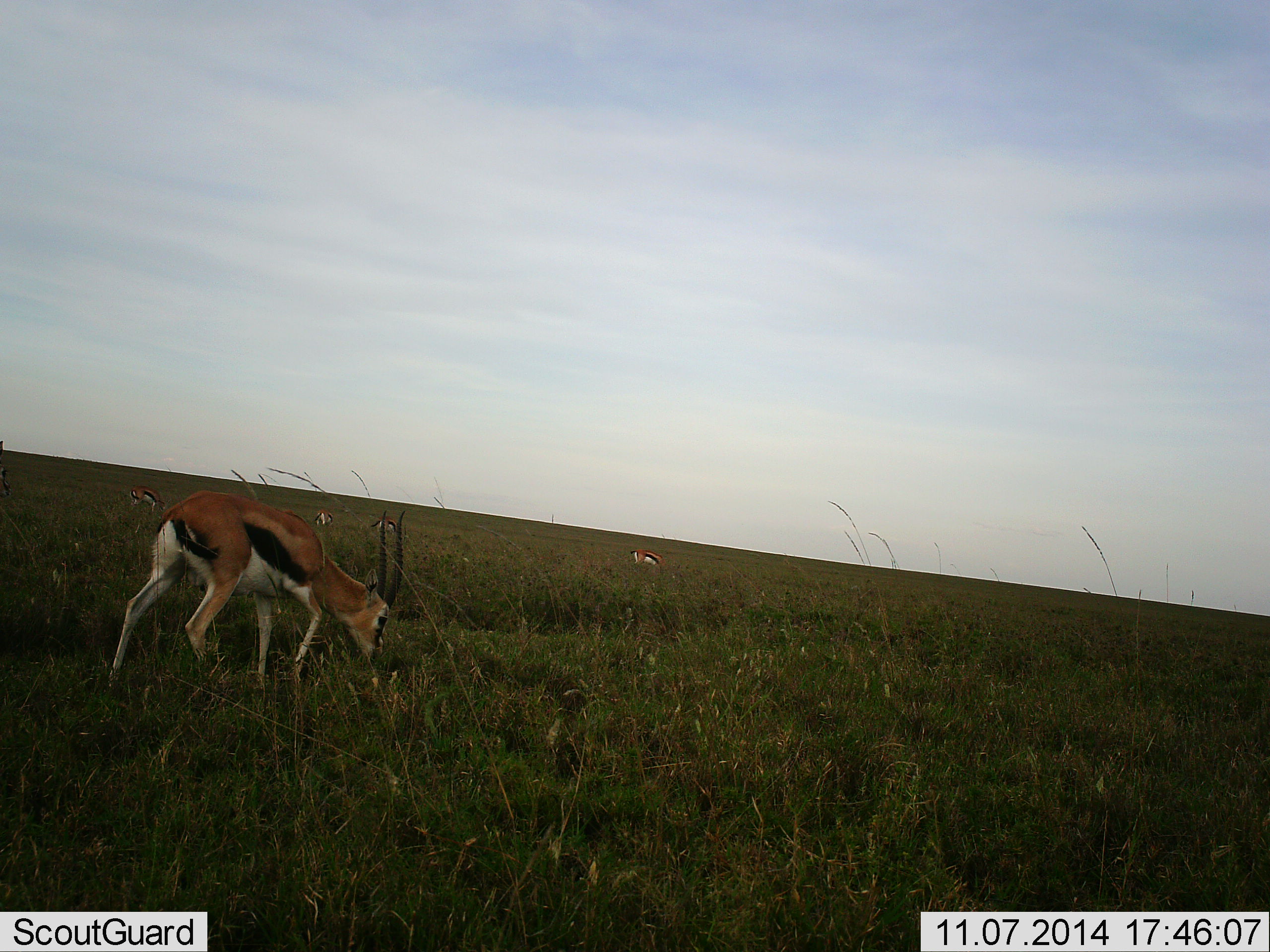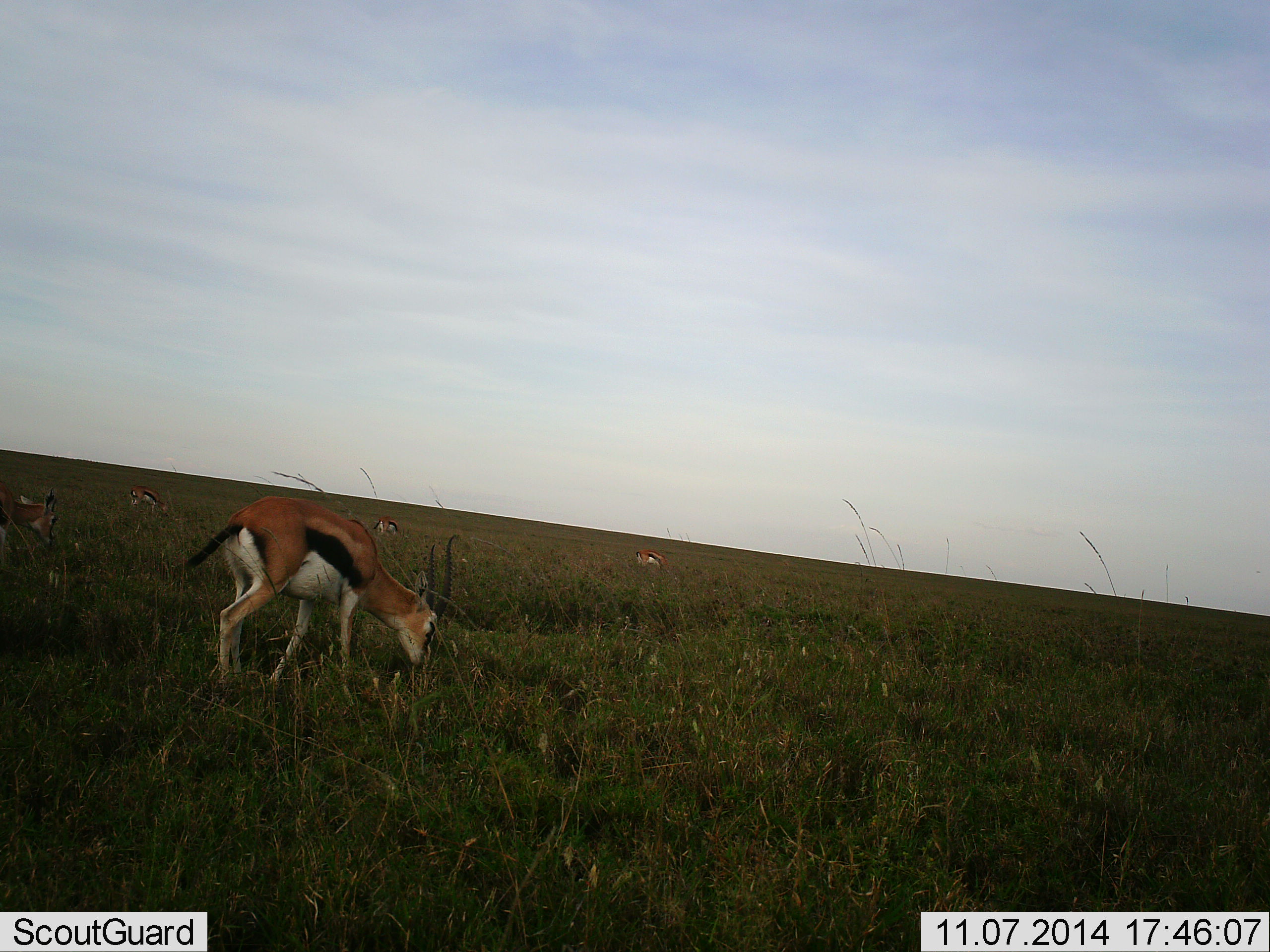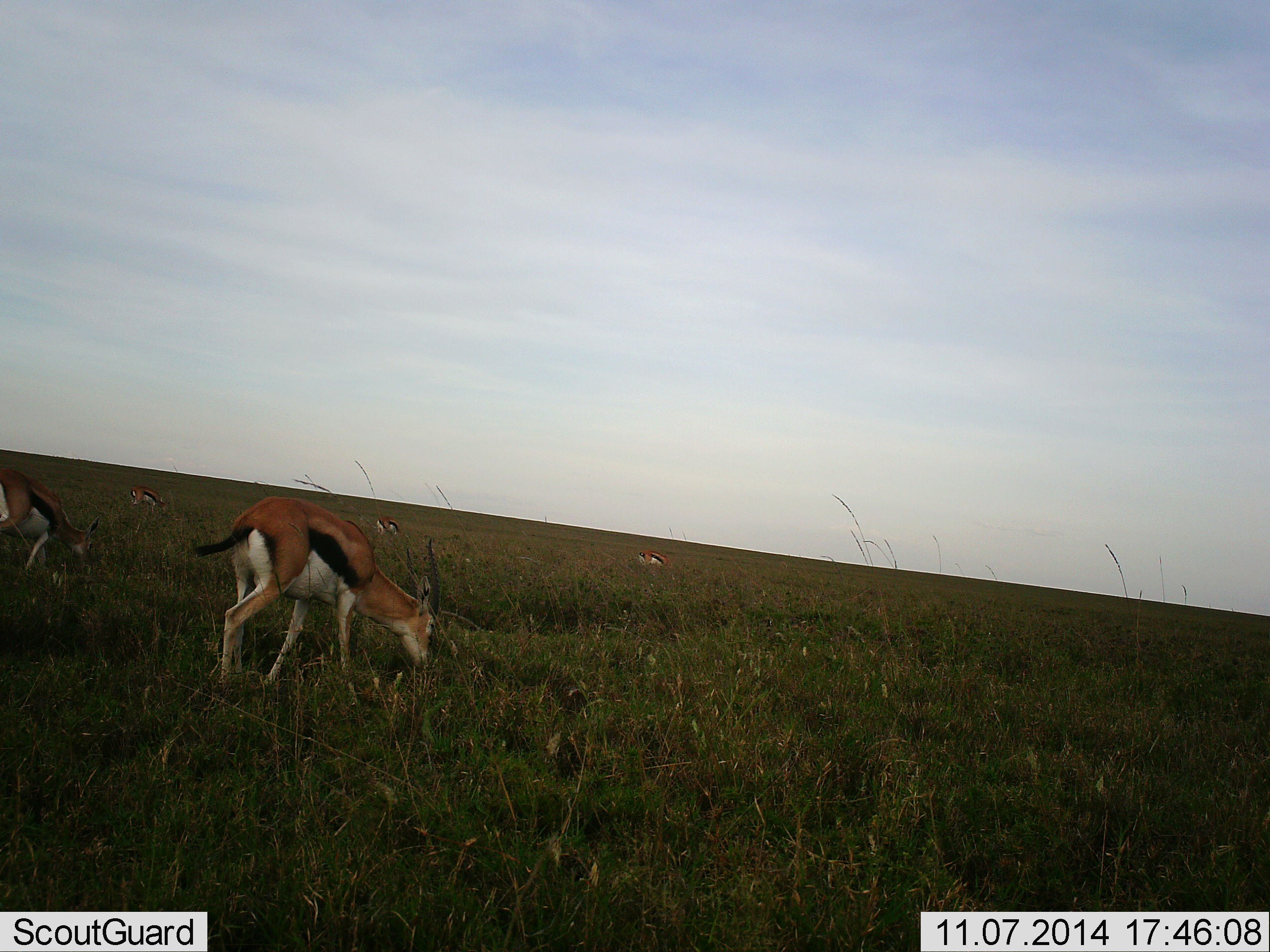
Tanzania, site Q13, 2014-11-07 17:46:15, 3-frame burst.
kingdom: Animalia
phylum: Chordata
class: Mammalia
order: Artiodactyla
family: Bovidae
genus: Eudorcas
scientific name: Eudorcas thomsonii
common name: thomson's gazelle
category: gazellethomsons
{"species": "gazellethomsons (thomson's gazelle) (Eudorcas thomsonii)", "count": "5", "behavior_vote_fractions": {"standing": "30%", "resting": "0%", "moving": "50%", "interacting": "0%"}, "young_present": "0%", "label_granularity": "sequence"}